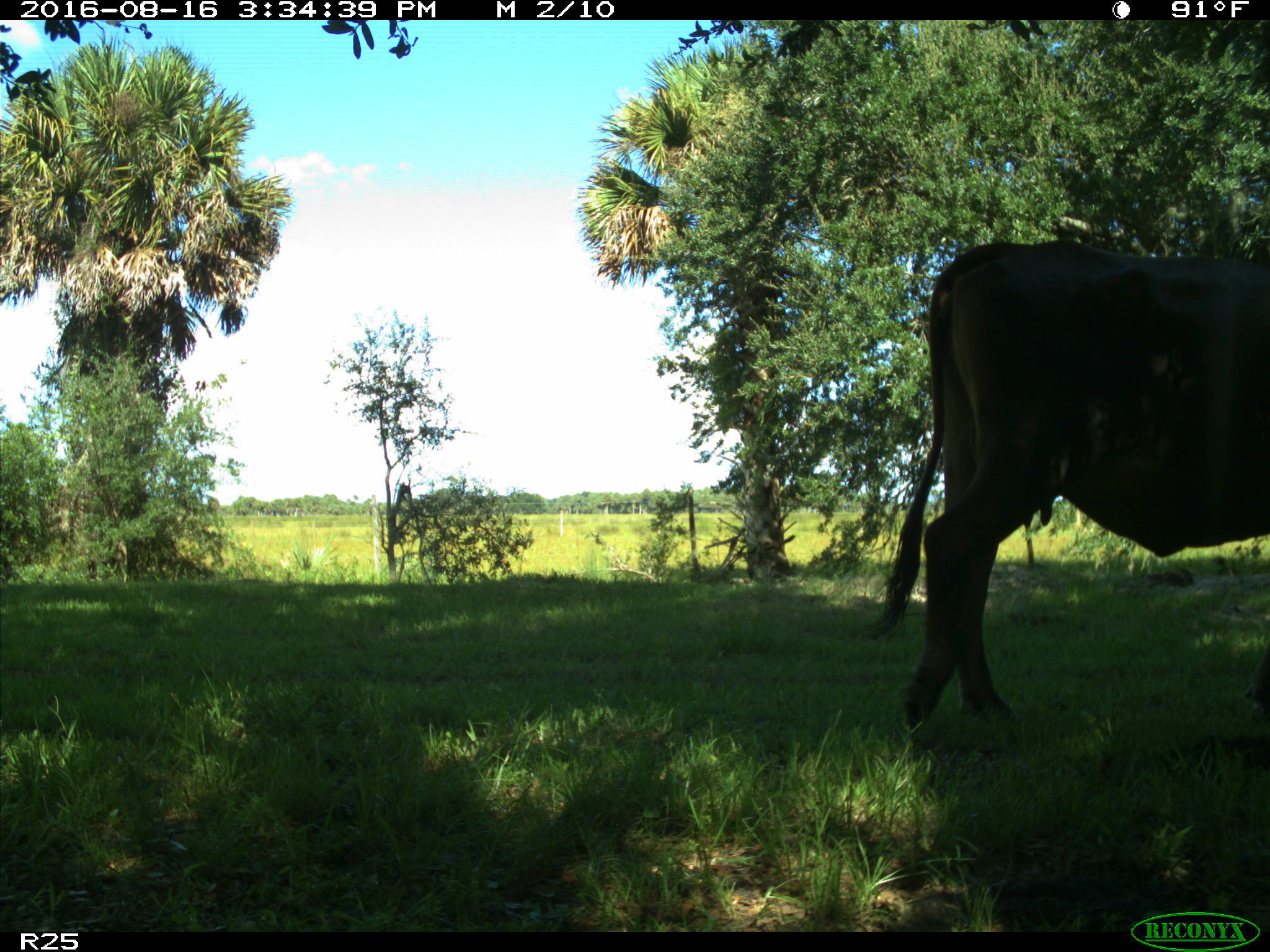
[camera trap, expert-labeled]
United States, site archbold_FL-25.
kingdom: Animalia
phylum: Chordata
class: Mammalia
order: Artiodactyla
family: Bovidae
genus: Bos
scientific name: Bos taurus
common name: domestic cow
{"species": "Bos taurus (domestic cow)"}